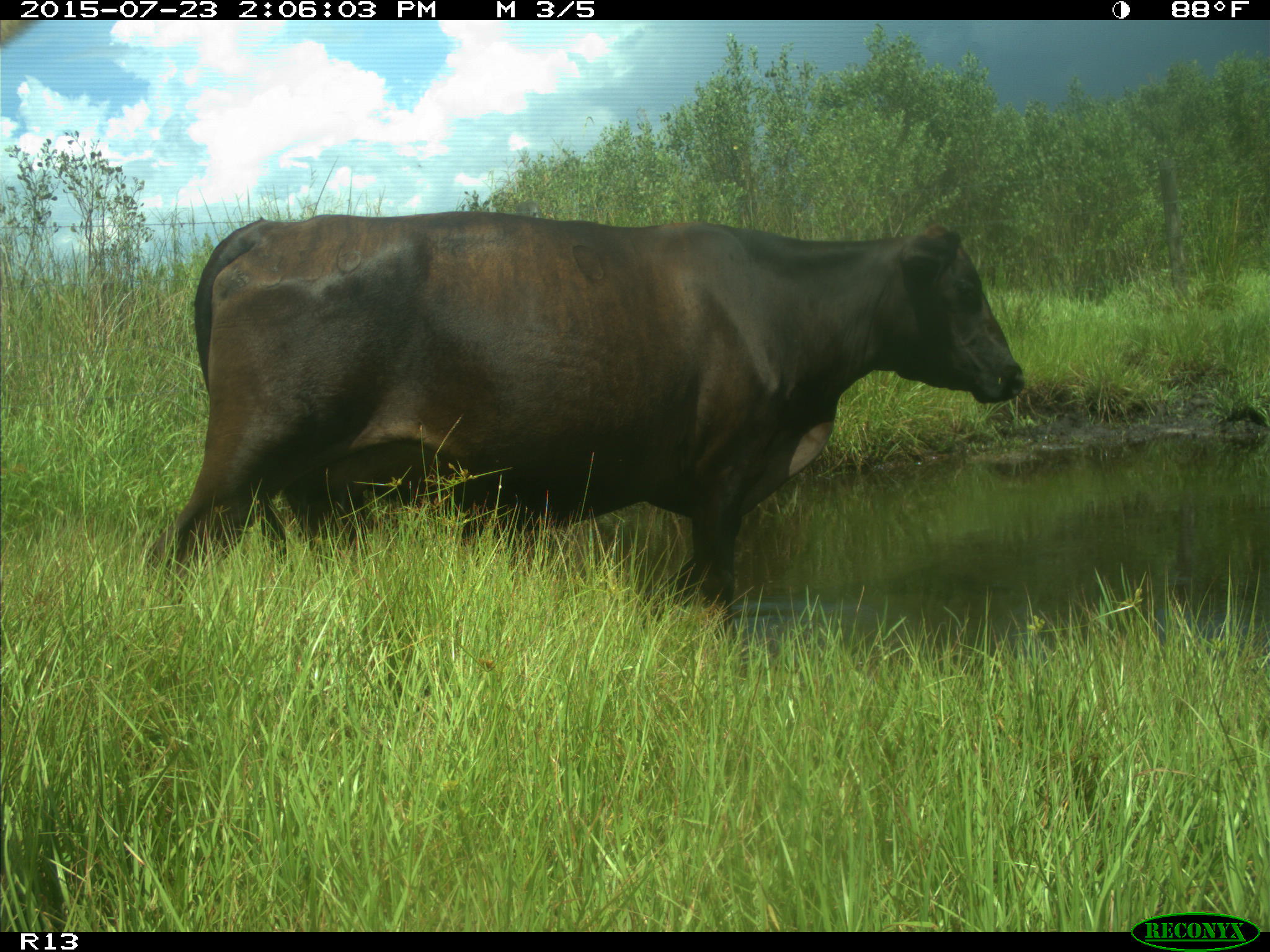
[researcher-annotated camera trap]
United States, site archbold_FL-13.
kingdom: Animalia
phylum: Chordata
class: Mammalia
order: Artiodactyla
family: Bovidae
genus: Bos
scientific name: Bos taurus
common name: domestic cow